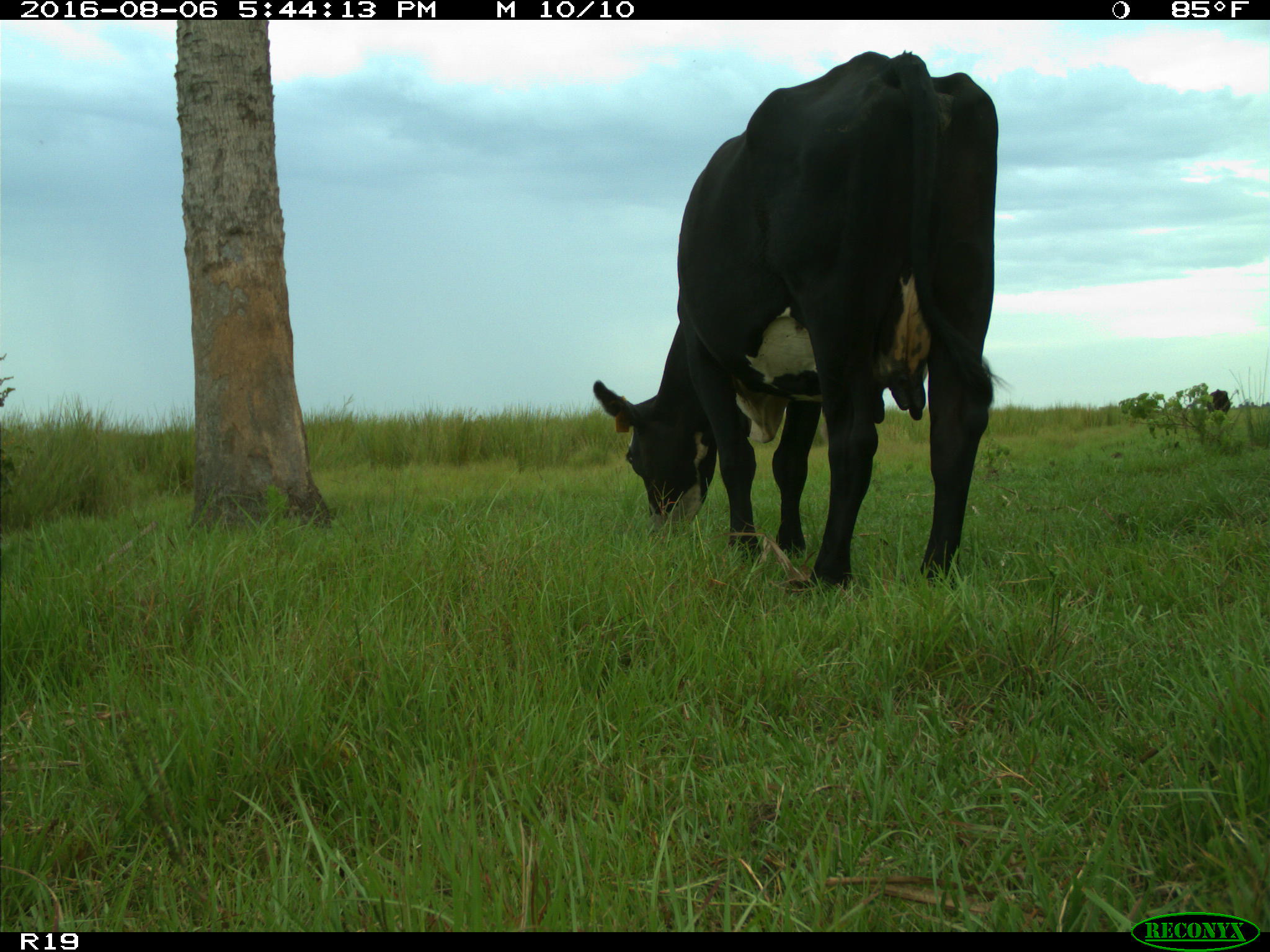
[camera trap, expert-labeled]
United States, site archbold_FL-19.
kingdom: Animalia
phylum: Chordata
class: Mammalia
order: Artiodactyla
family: Bovidae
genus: Bos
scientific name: Bos taurus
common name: domestic cow